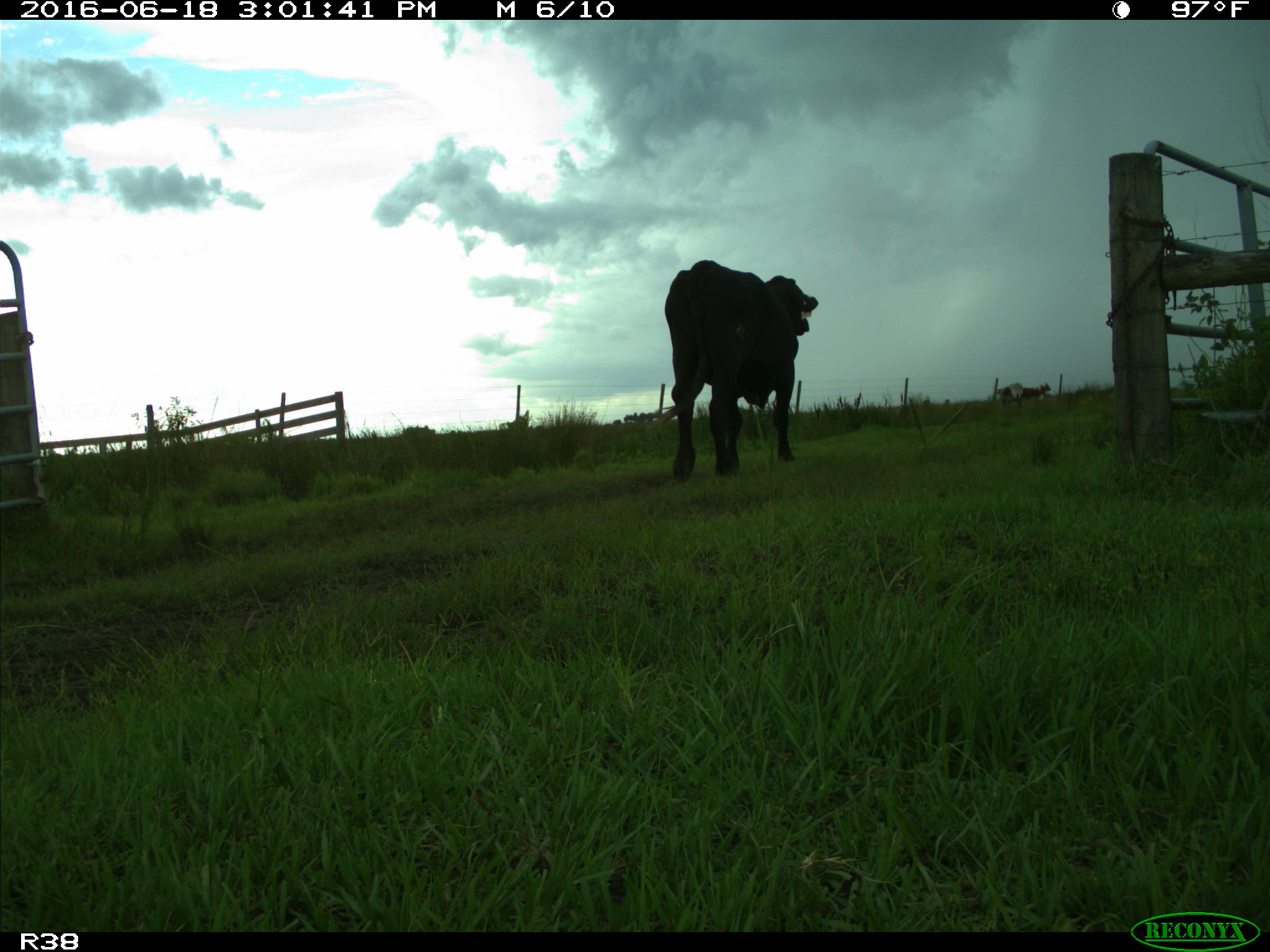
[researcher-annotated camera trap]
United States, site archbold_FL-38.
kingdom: Animalia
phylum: Chordata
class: Mammalia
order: Artiodactyla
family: Bovidae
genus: Bos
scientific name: Bos taurus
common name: domestic cow